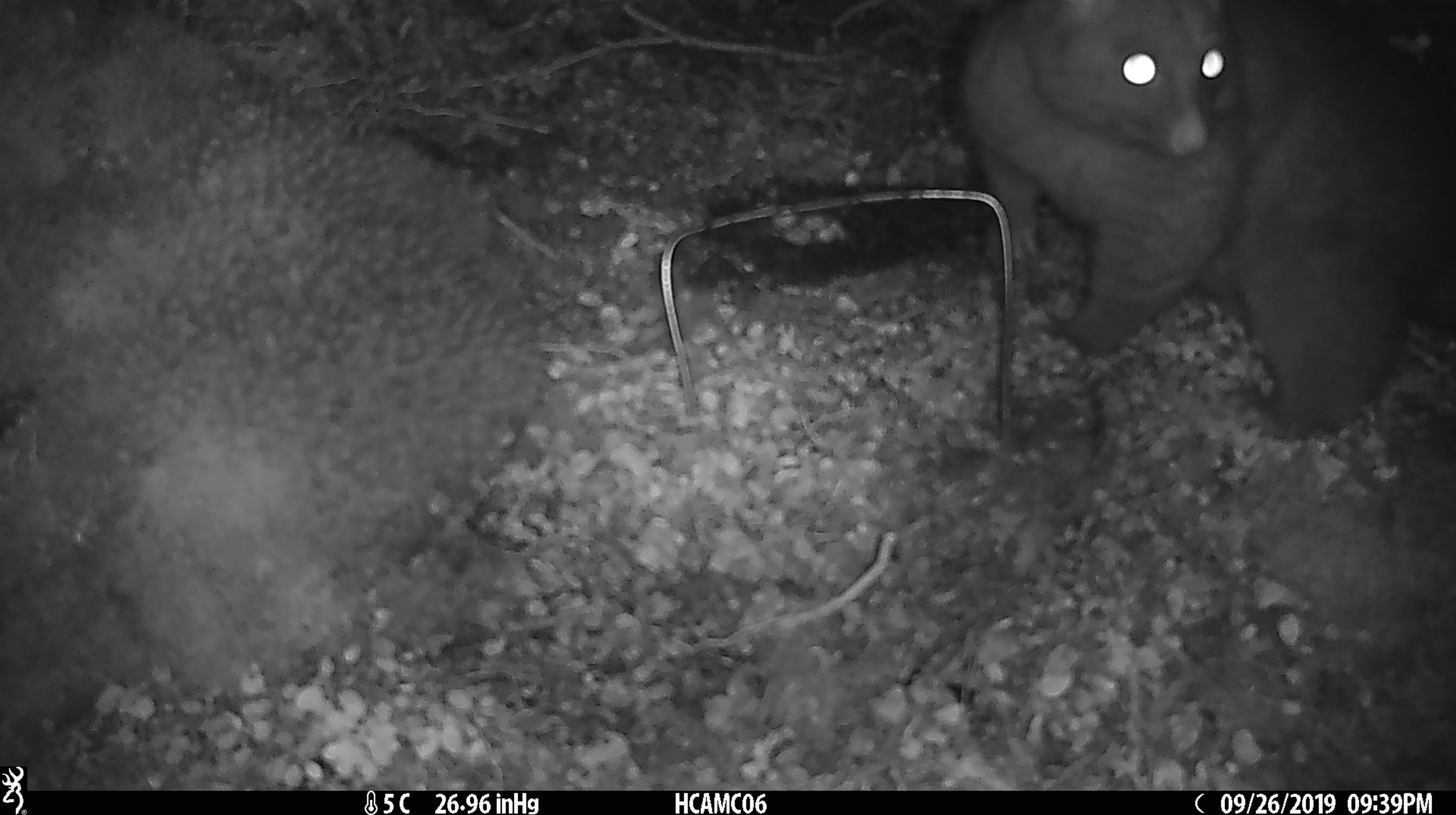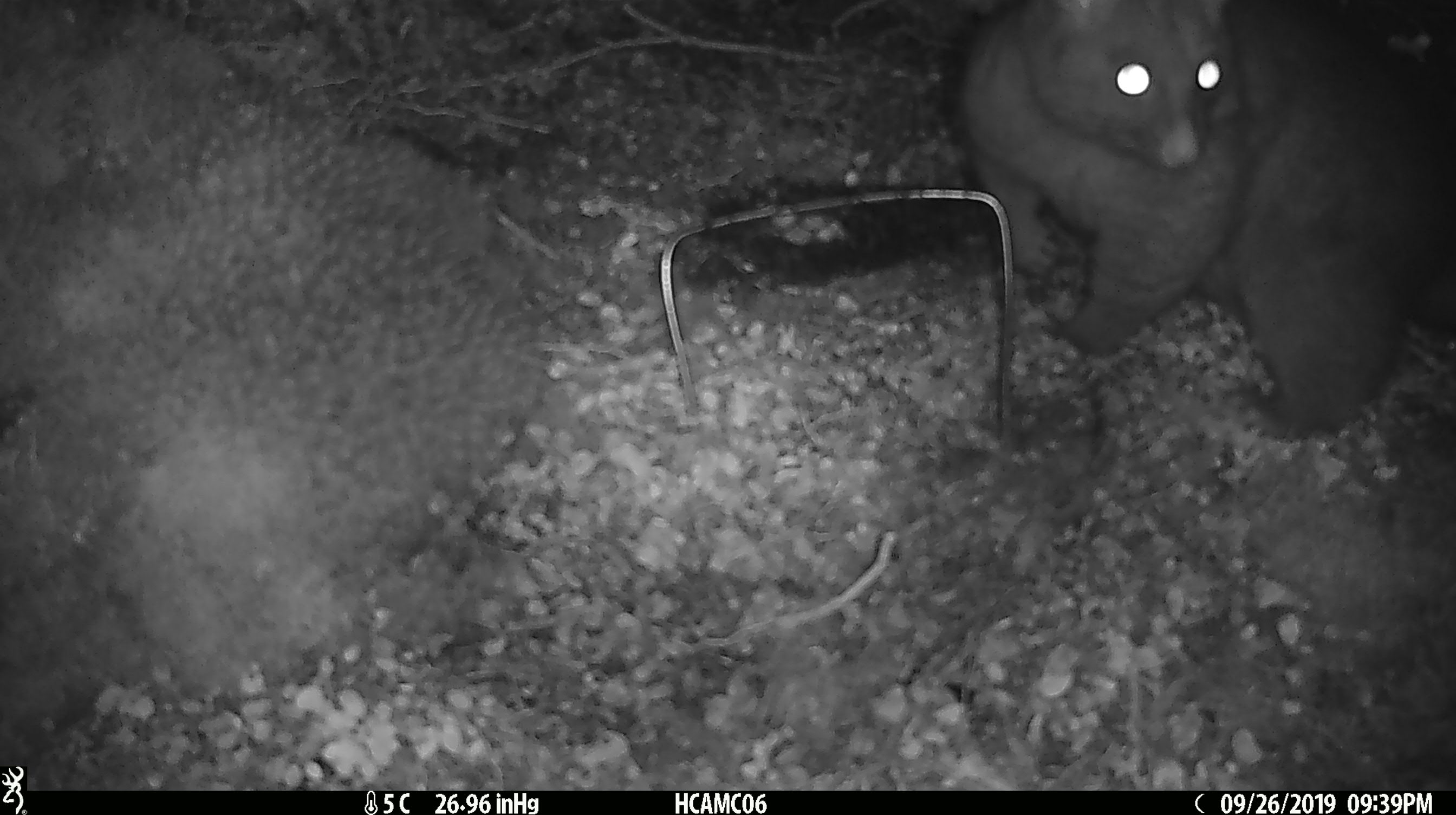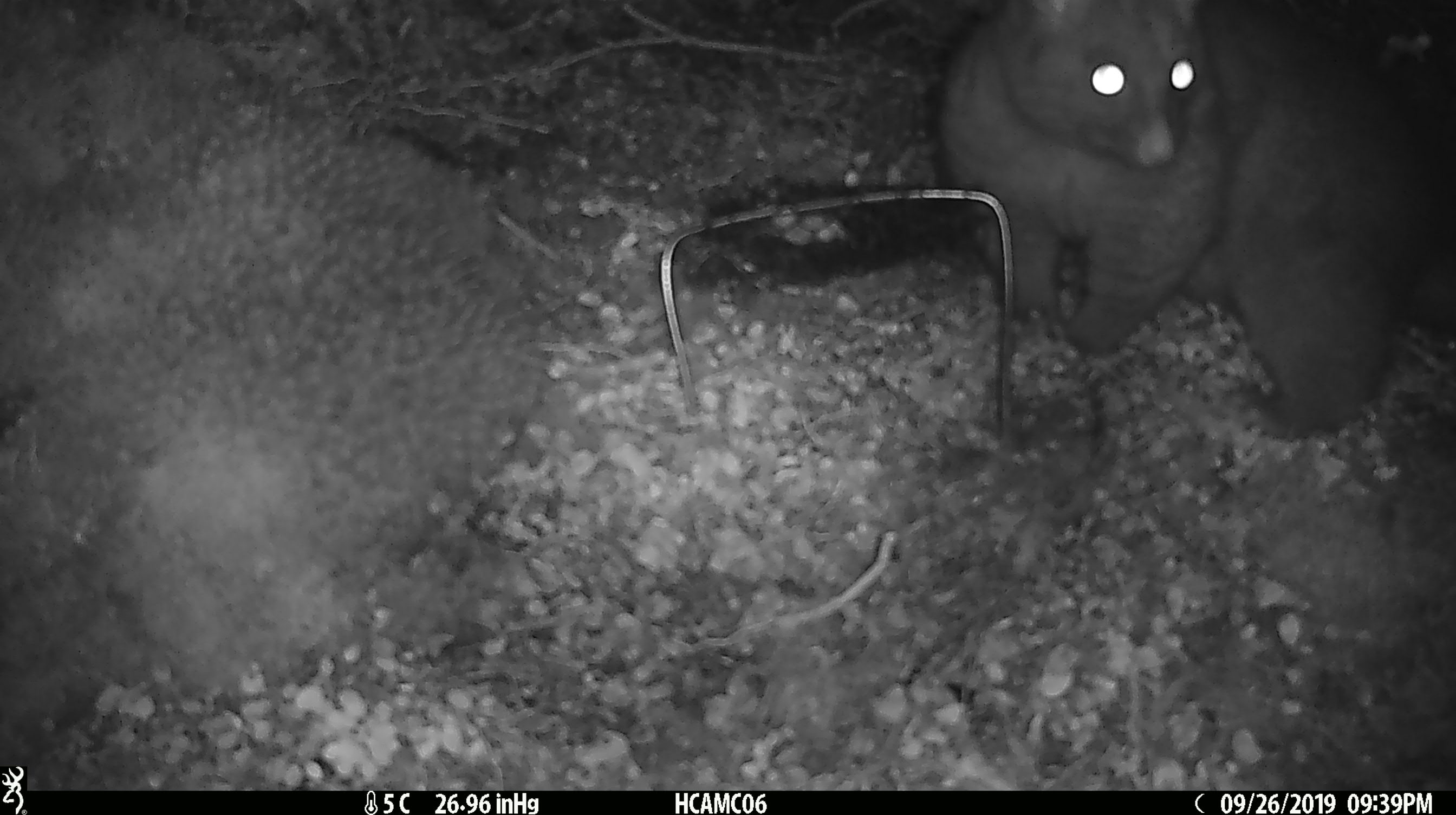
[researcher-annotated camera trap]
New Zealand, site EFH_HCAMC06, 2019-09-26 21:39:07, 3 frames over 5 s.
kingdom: Animalia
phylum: Chordata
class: Mammalia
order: Diprotodontia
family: Phalangeridae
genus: Trichosurus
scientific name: Trichosurus vulpecula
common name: common brushtail possum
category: possum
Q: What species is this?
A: Possum (common brushtail possum) (Trichosurus vulpecula).